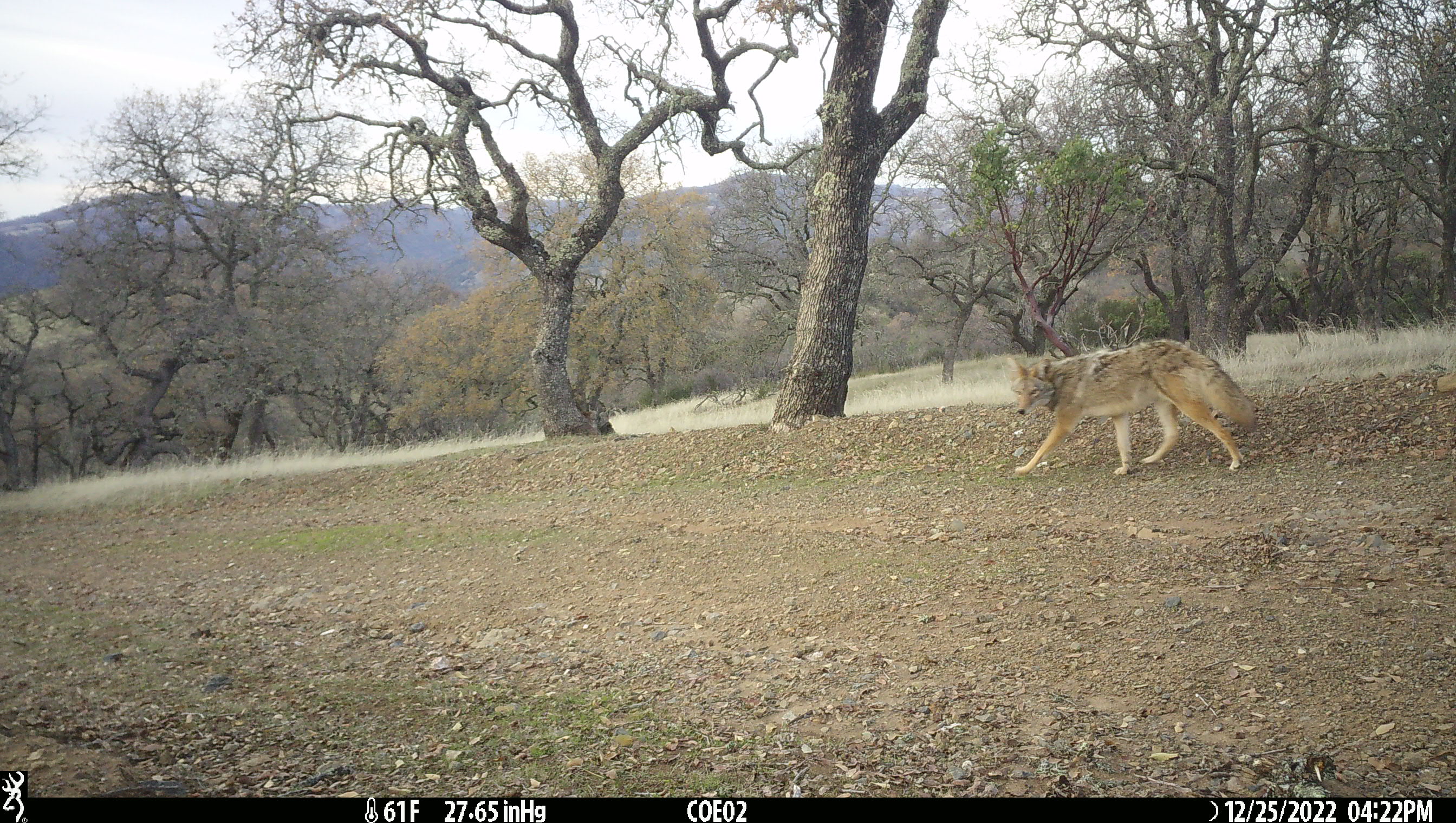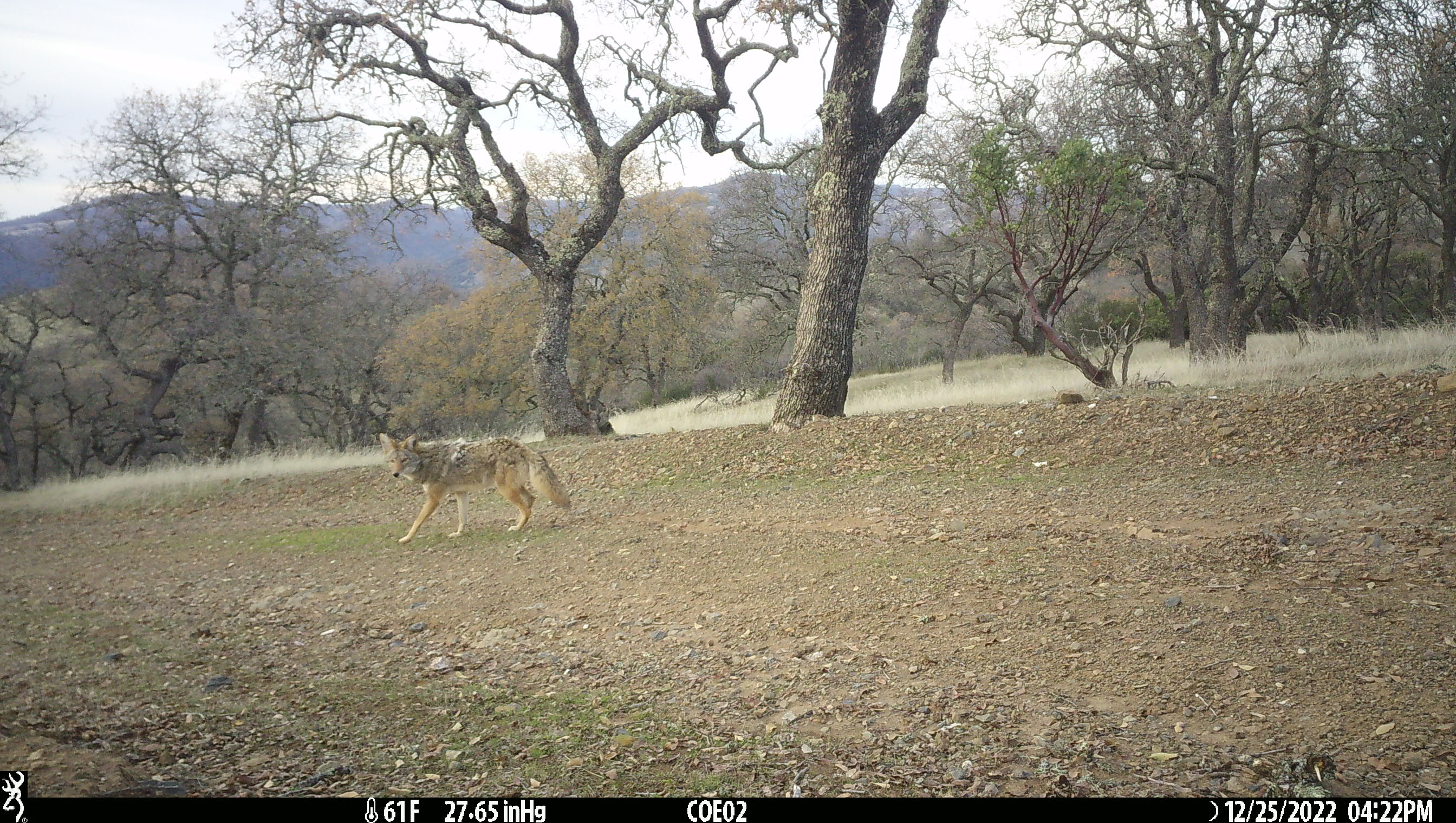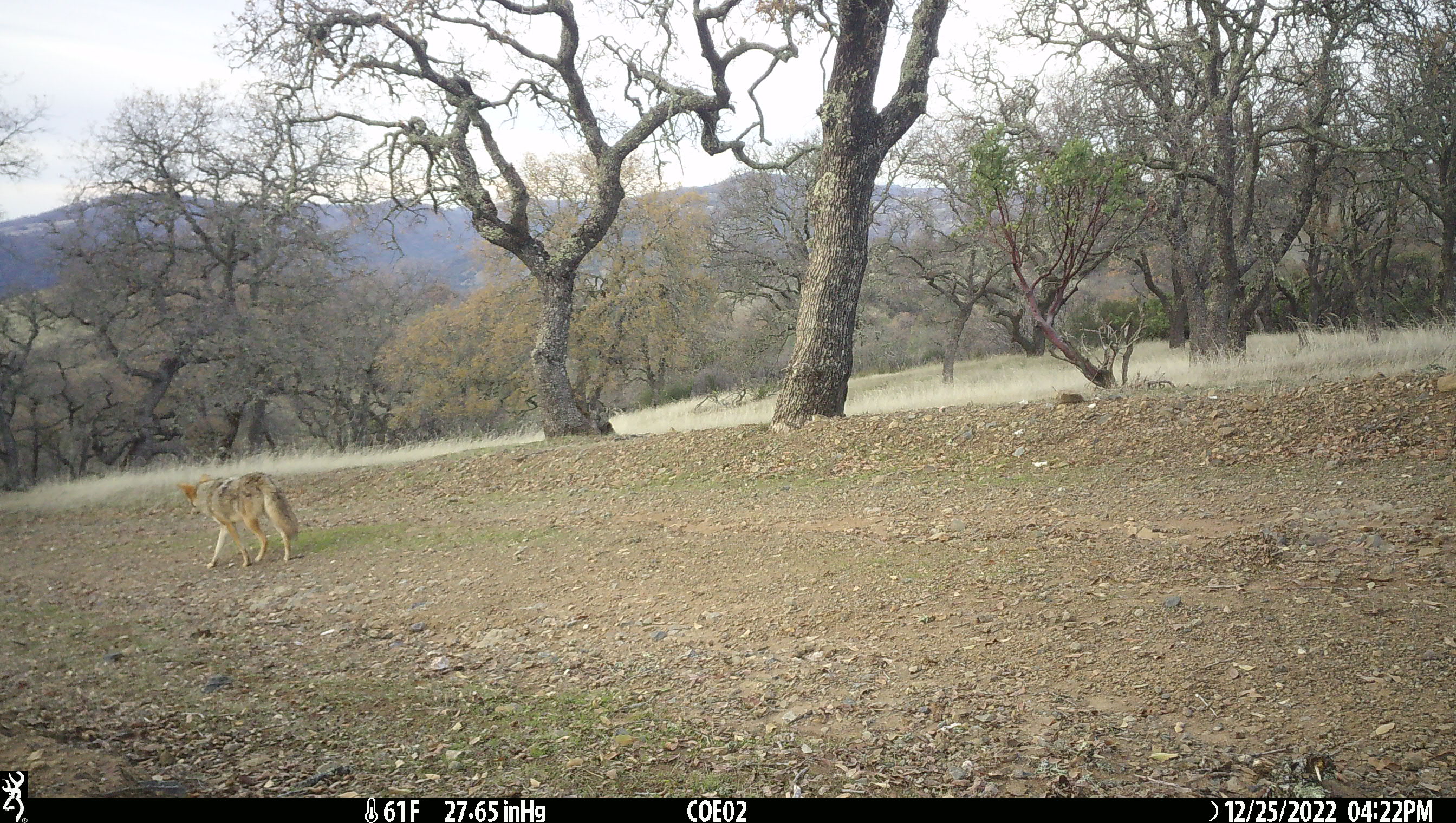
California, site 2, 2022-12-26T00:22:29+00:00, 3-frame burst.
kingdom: Animalia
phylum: Chordata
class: Mammalia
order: Carnivora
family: Canidae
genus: Canis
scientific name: Canis latrans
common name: coyote